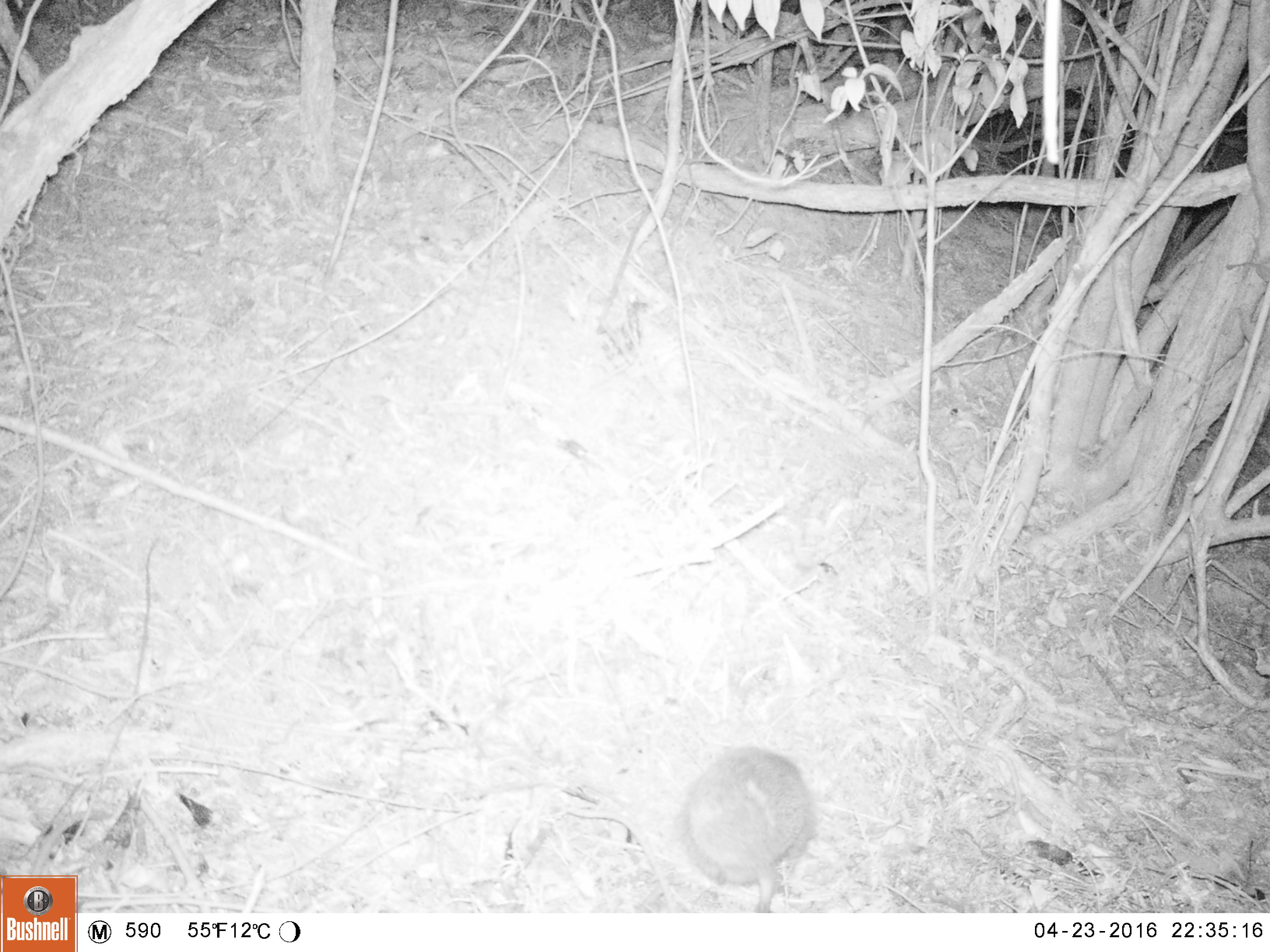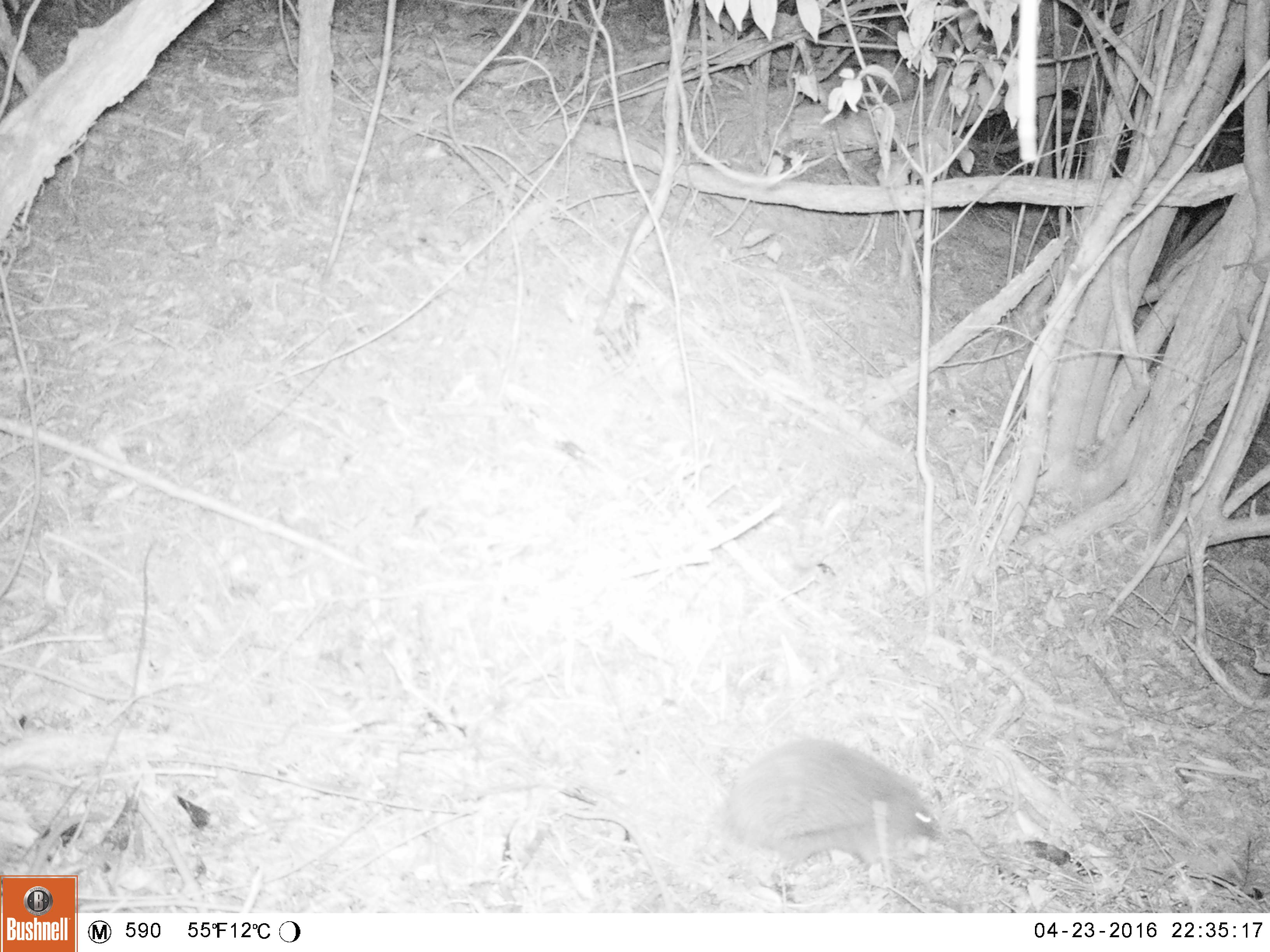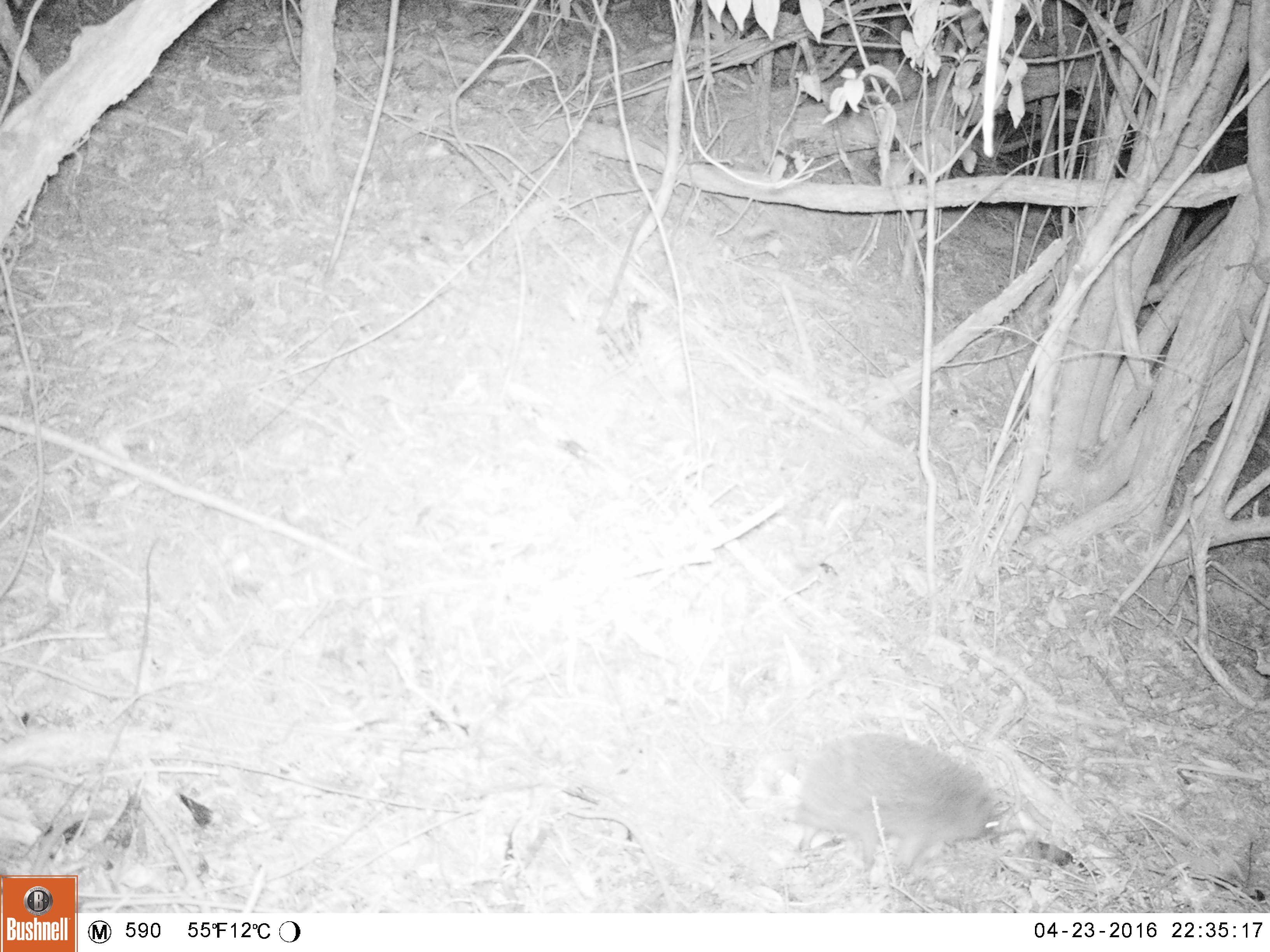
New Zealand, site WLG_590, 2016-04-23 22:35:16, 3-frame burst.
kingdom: Animalia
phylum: Chordata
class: Mammalia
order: Eulipotyphla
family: Erinaceidae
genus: Erinaceus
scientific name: Erinaceus europaeus europaeus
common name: european hedgehog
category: hedgehog